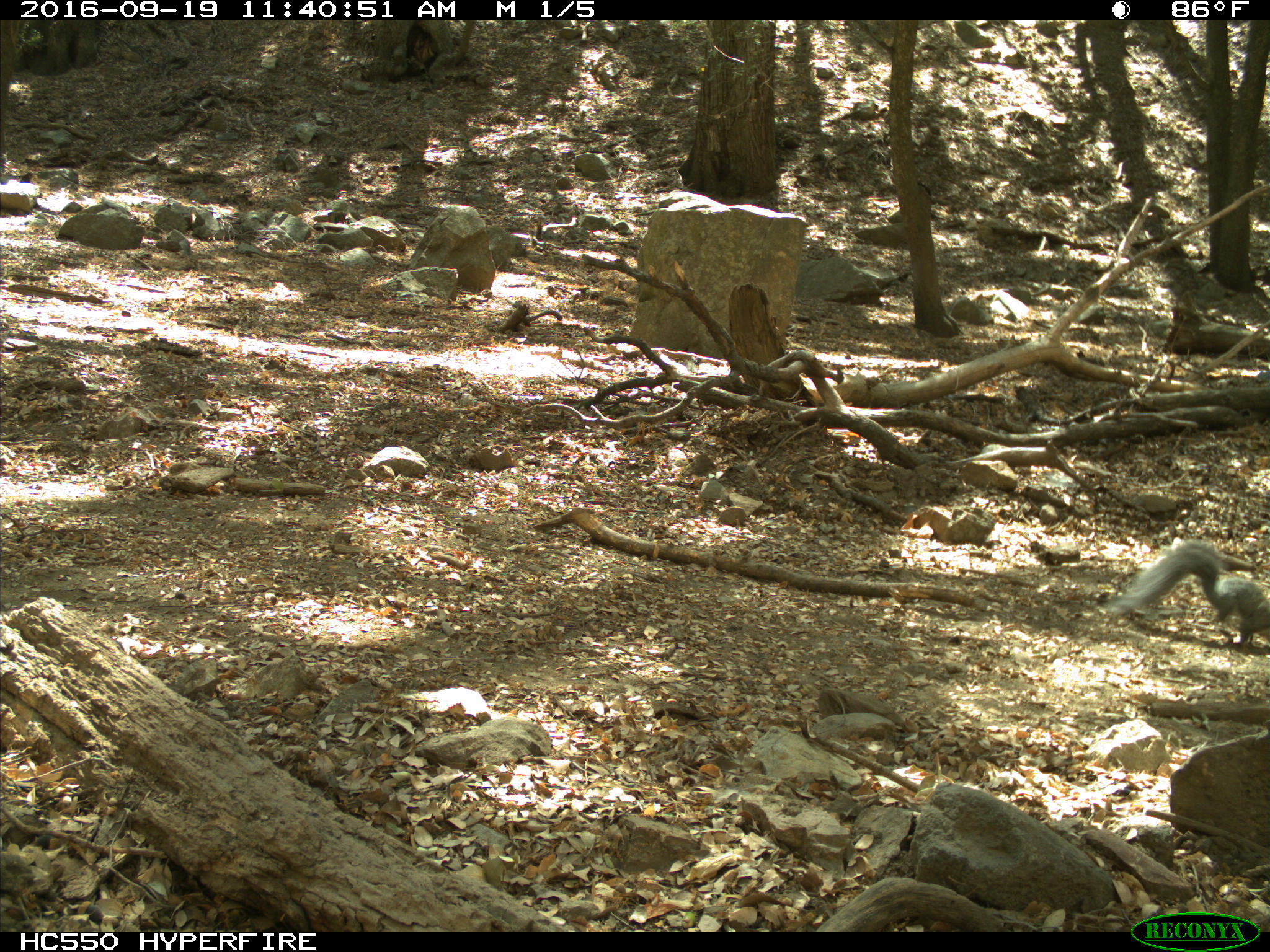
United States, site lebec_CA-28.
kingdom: Animalia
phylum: Chordata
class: Mammalia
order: Rodentia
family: Sciuridae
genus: Sciurus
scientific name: Sciurus carolinensis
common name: eastern gray squirrel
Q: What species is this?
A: Sciurus carolinensis (eastern gray squirrel).